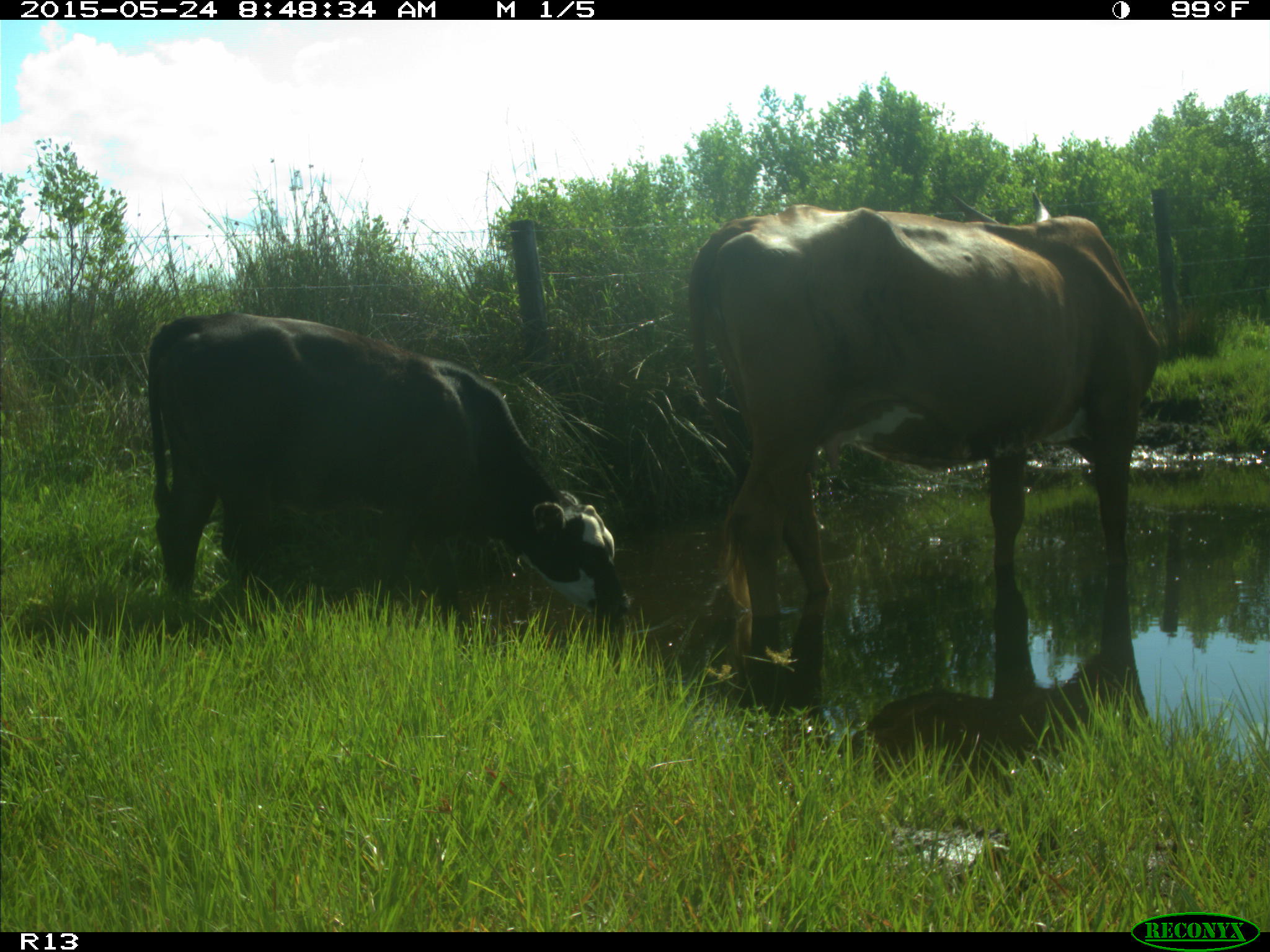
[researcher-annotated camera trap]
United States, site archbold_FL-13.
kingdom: Animalia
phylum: Chordata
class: Mammalia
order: Artiodactyla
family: Bovidae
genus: Bos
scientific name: Bos taurus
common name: domestic cow